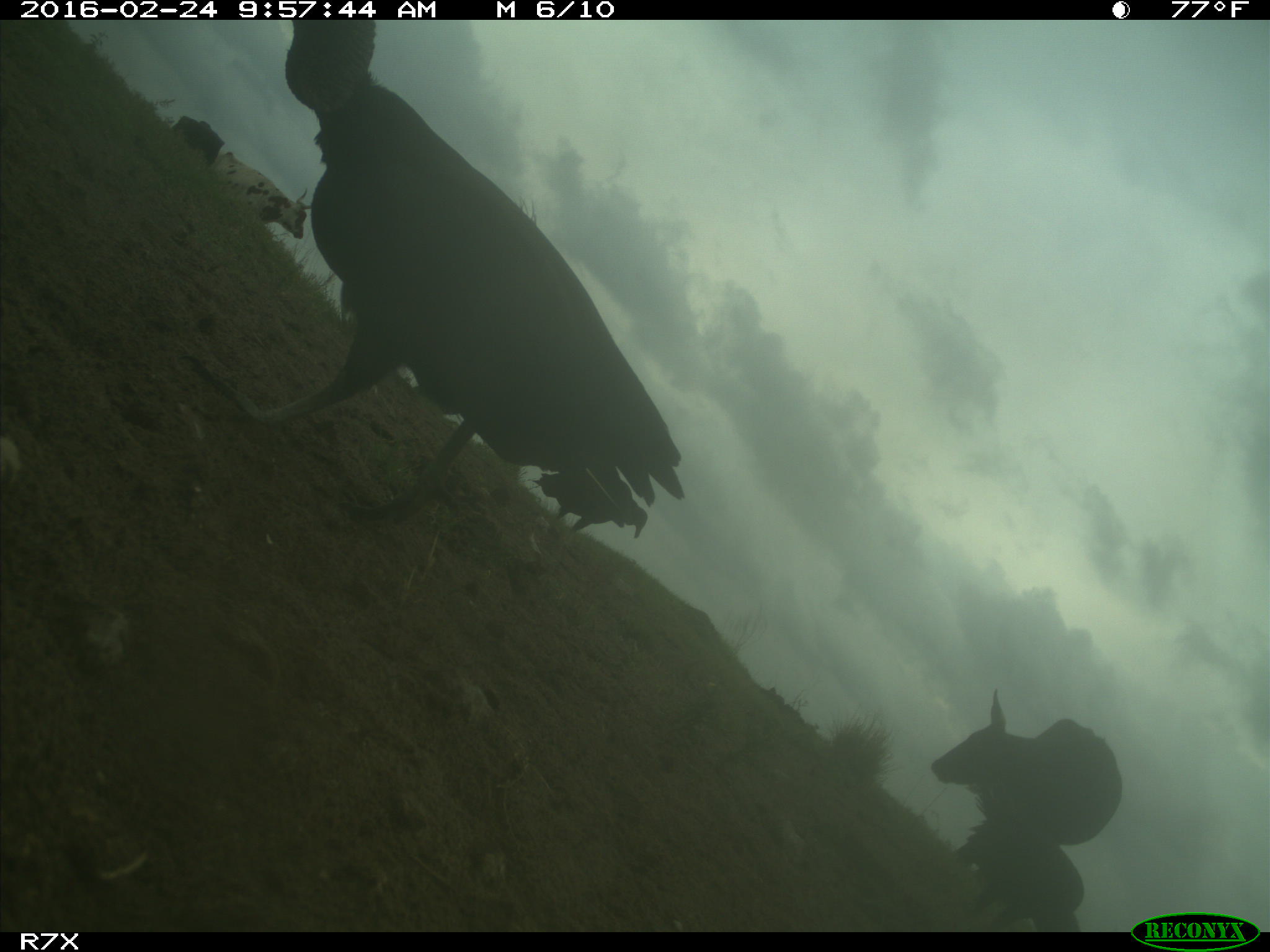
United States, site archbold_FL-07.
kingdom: Animalia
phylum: Chordata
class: Mammalia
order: Artiodactyla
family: Bovidae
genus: Bos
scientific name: Bos taurus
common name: domestic cow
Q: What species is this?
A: Bos taurus (domestic cow).